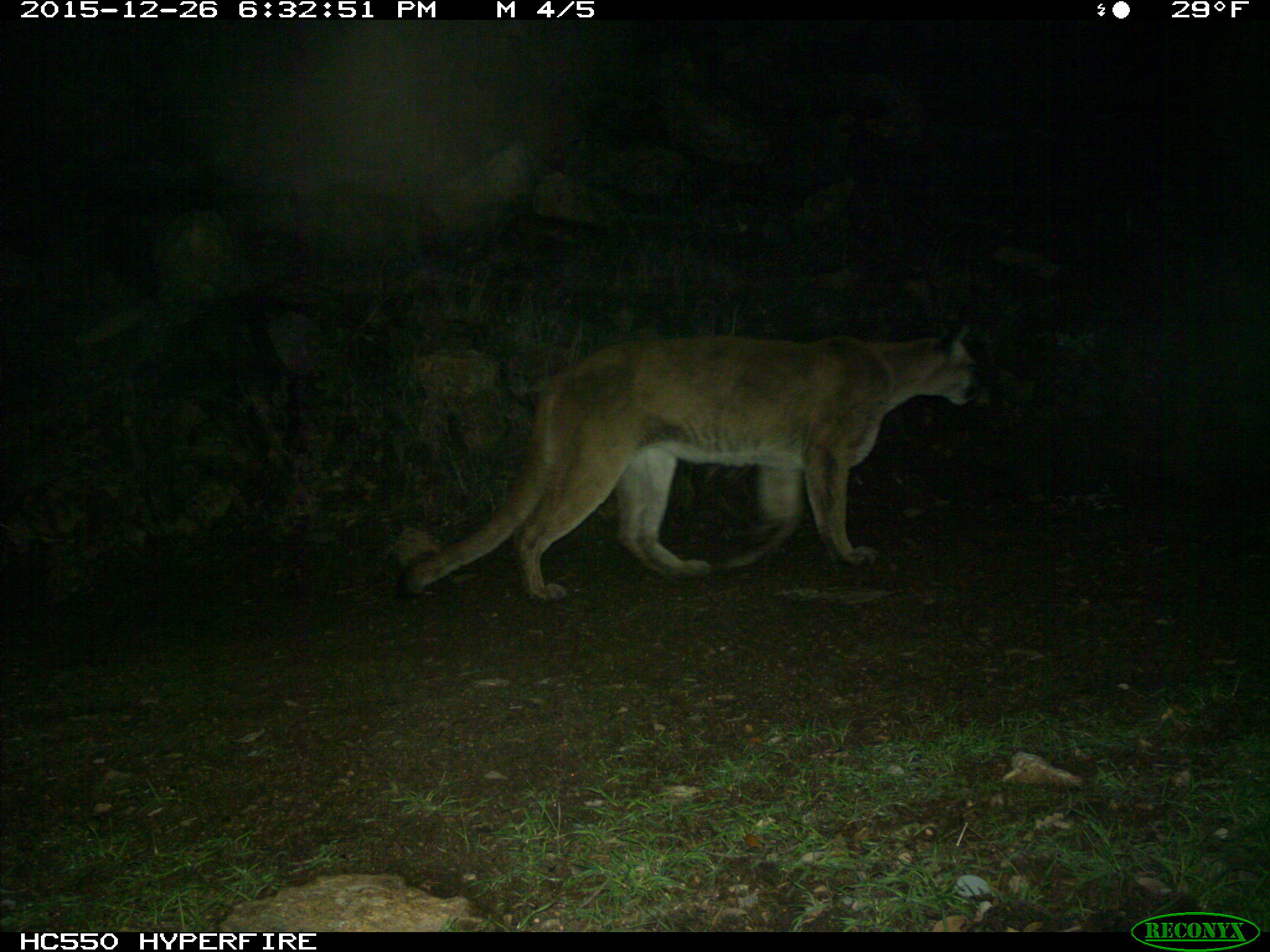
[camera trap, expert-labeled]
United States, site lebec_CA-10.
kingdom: Animalia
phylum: Chordata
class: Mammalia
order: Carnivora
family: Felidae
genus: Puma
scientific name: Puma concolor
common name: mountain lion